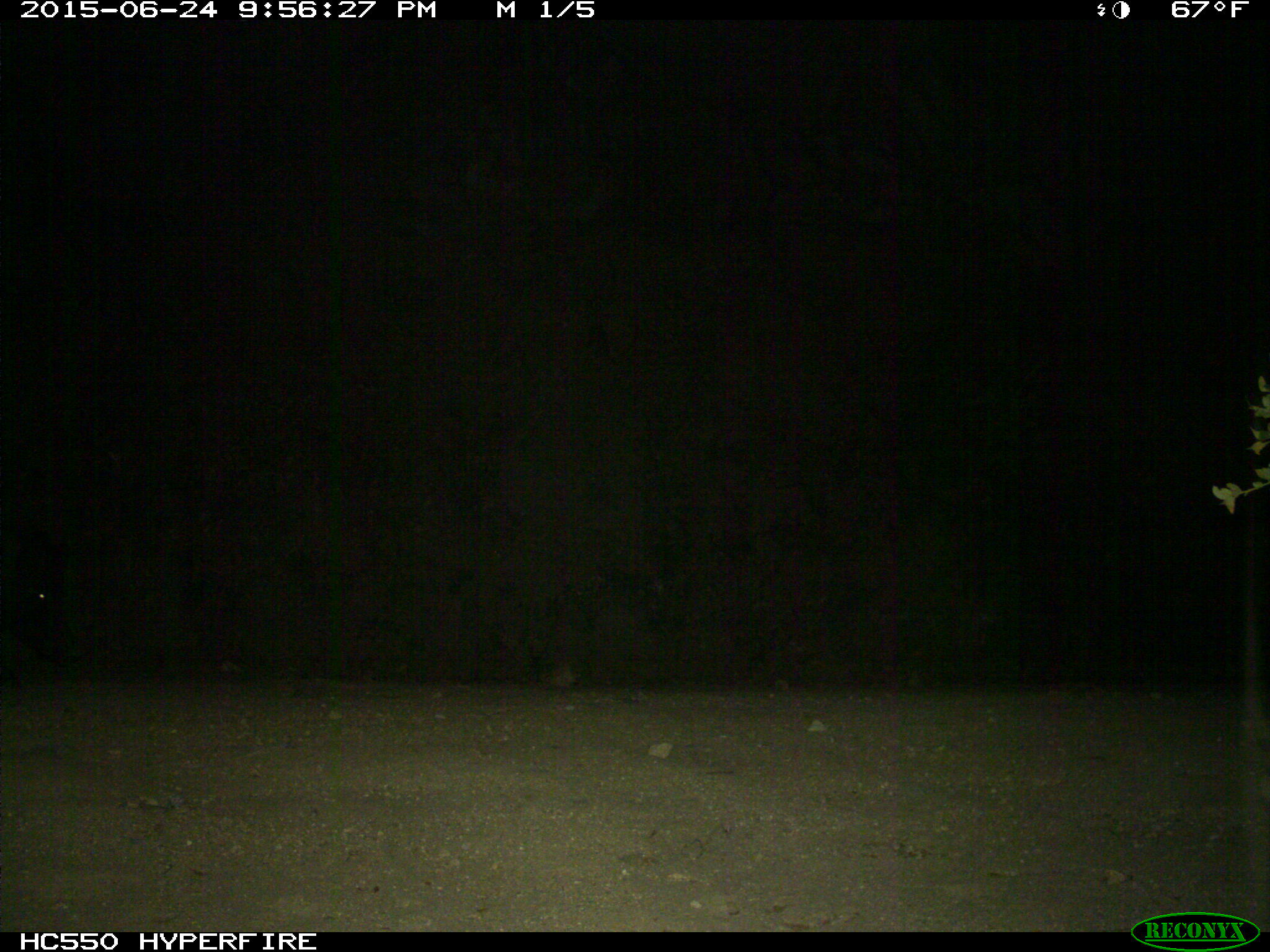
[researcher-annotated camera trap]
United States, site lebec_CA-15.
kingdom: Animalia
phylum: Chordata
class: Mammalia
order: Artiodactyla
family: Suidae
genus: Sus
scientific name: Sus scrofa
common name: wild boar